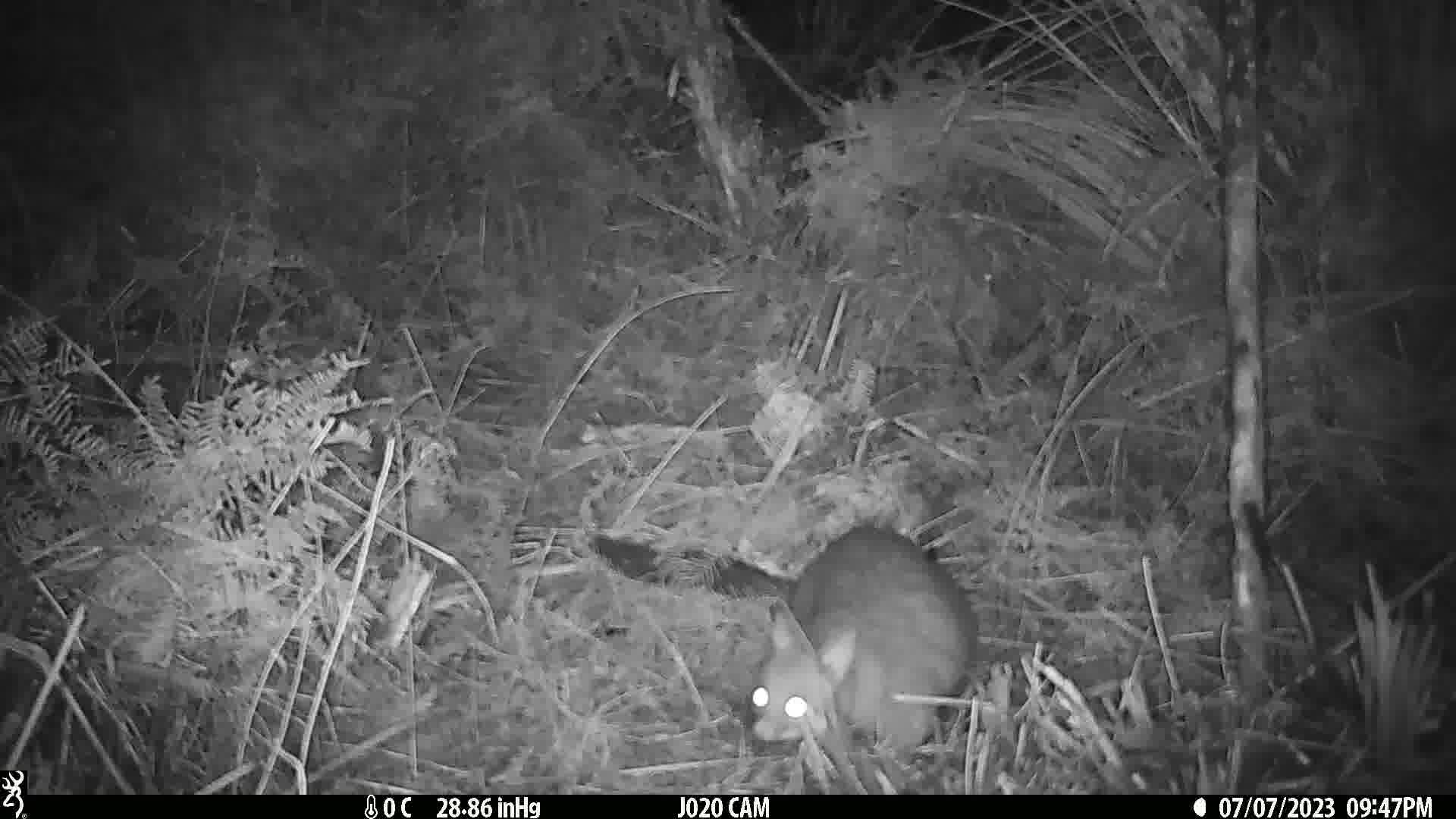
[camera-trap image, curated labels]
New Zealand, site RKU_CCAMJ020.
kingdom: Animalia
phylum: Chordata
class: Mammalia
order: Diprotodontia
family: Phalangeridae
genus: Trichosurus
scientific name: Trichosurus vulpecula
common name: common brushtail possum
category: possum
Possum (common brushtail possum) (Trichosurus vulpecula).